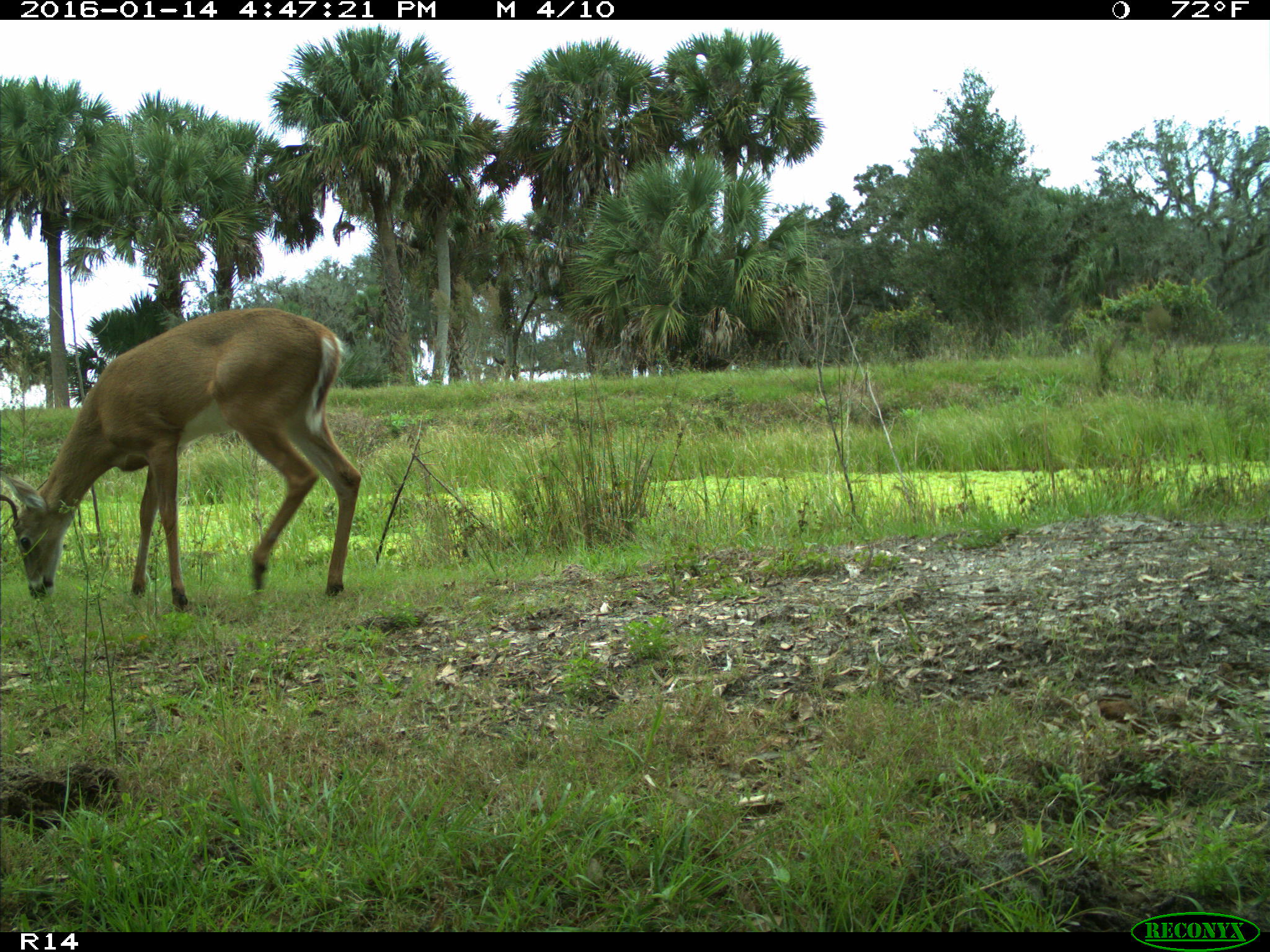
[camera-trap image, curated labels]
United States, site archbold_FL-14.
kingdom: Animalia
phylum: Chordata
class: Mammalia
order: Artiodactyla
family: Cervidae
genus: Odocoileus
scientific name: Odocoileus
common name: deer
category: unidentified deer